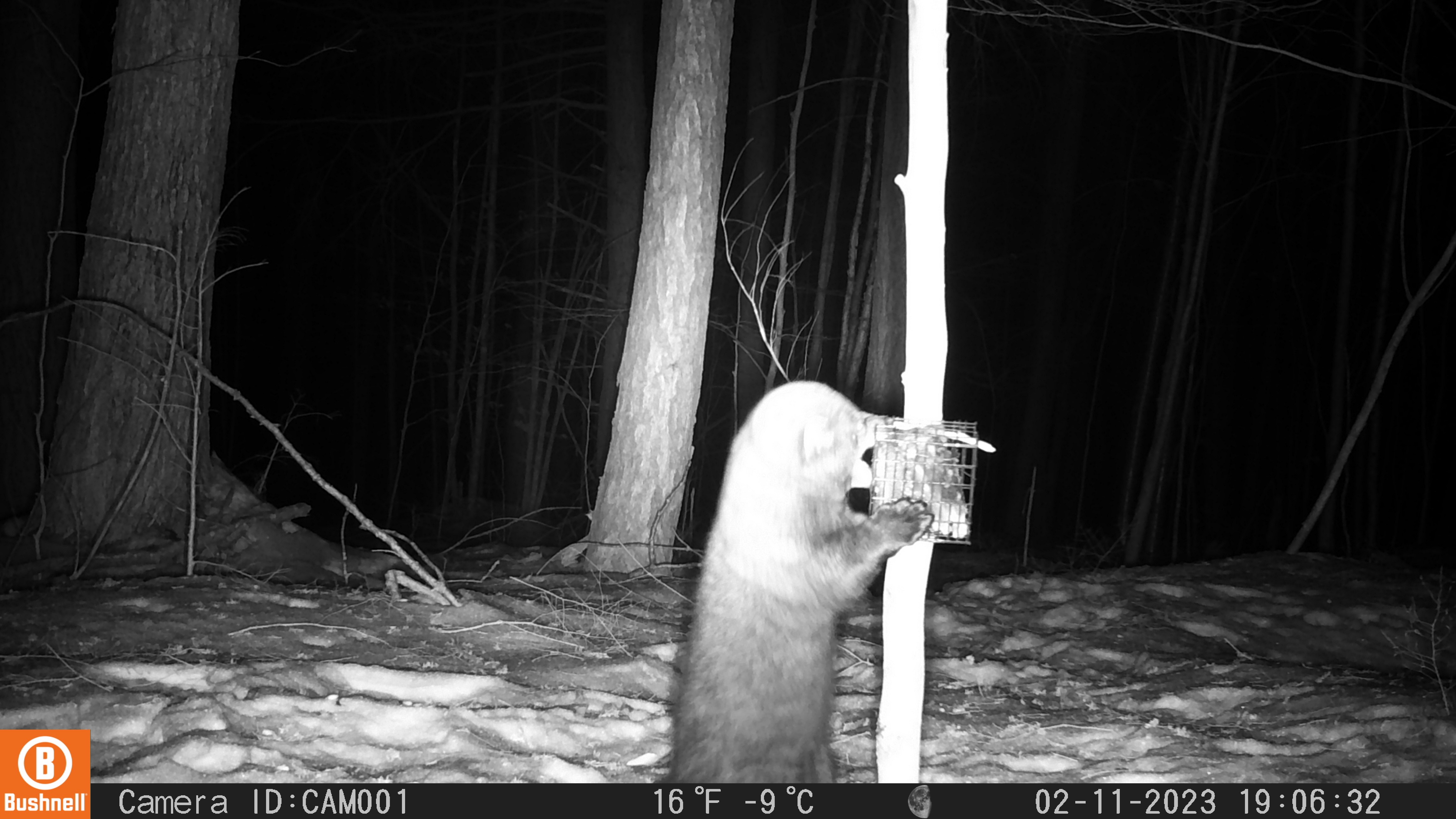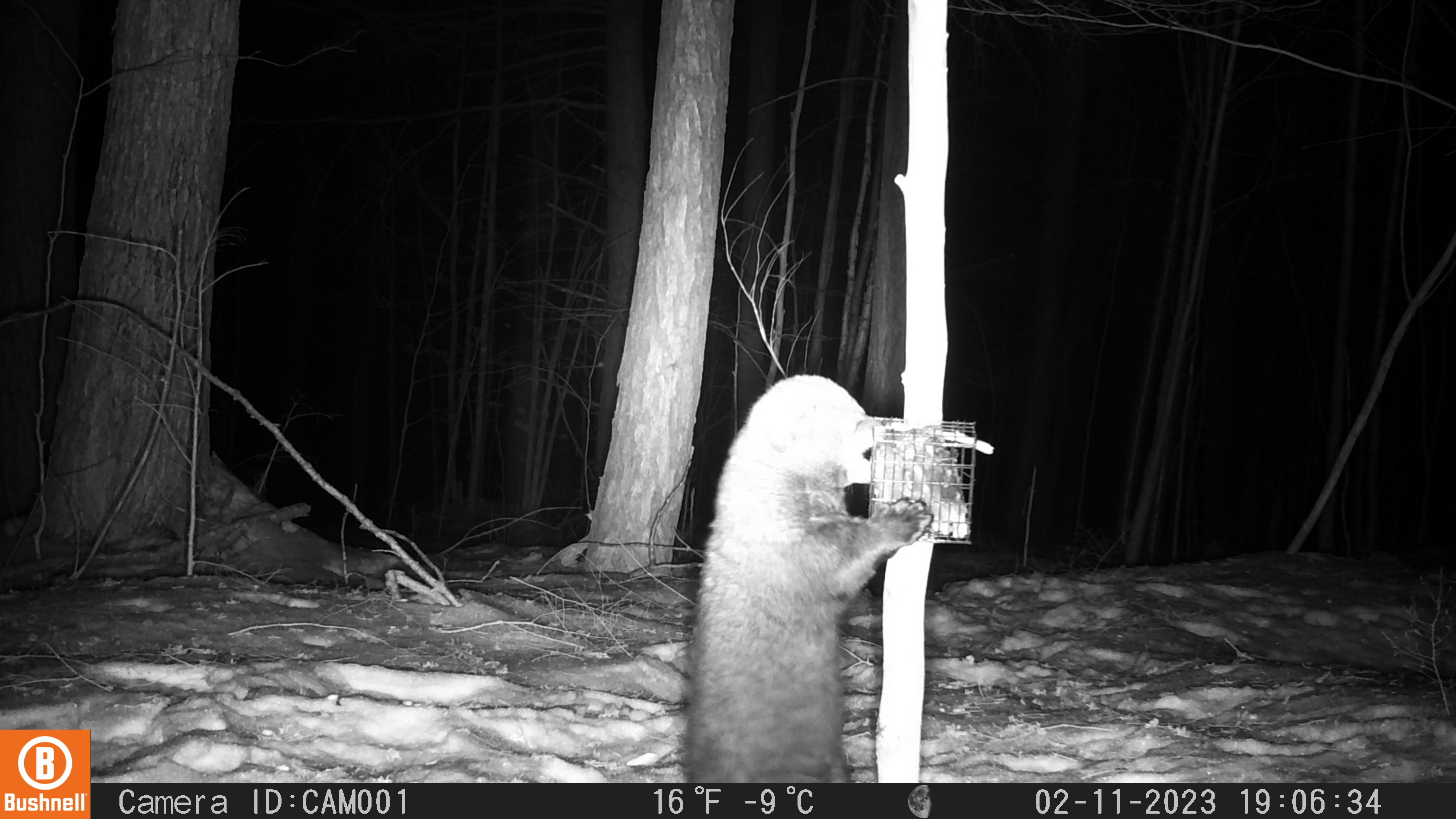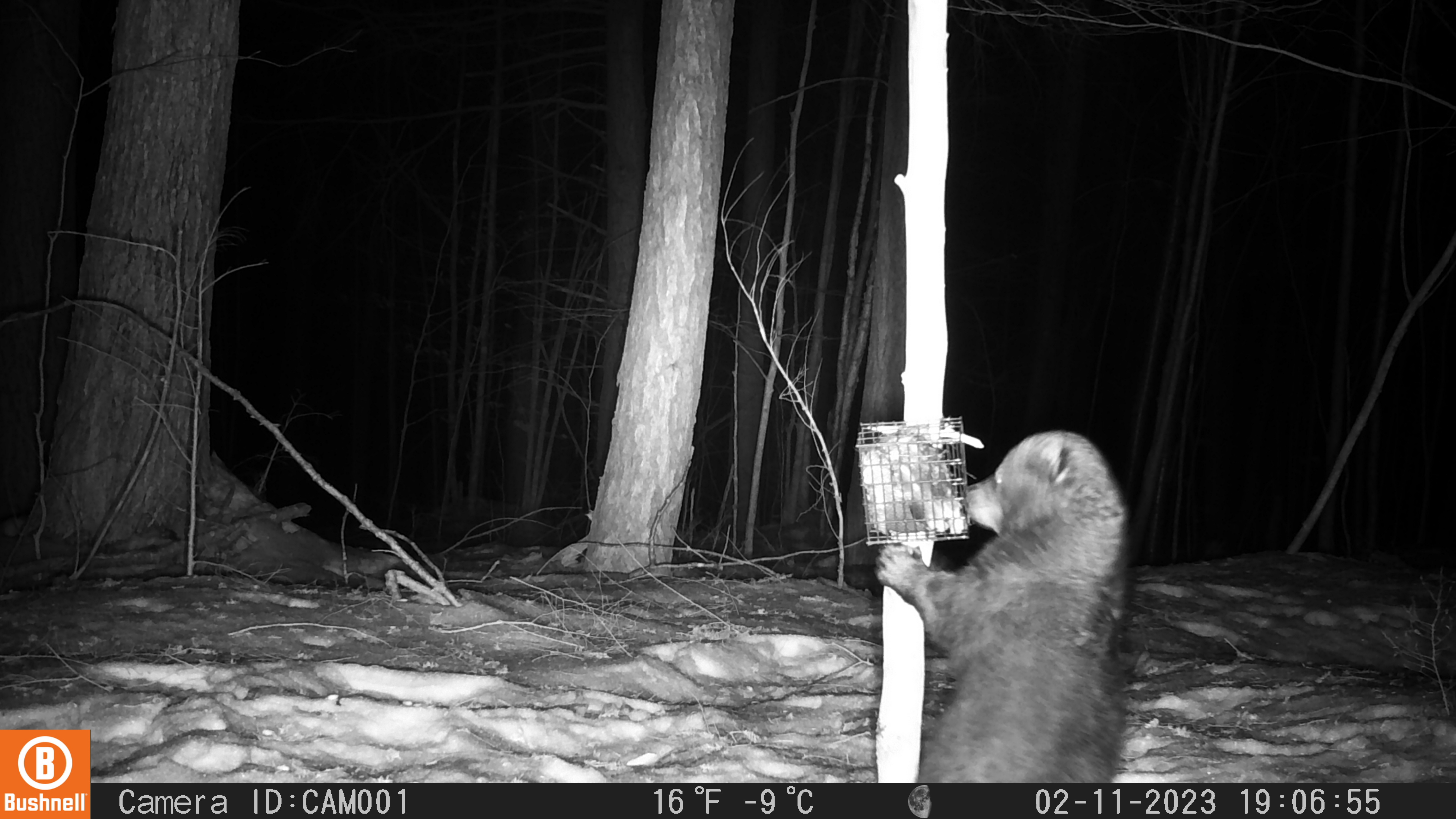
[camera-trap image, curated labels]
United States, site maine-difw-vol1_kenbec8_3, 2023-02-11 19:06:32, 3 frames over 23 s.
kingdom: Animalia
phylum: Chordata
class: Mammalia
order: Carnivora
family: Mustelidae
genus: Pekania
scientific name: Pekania pennanti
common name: fisher